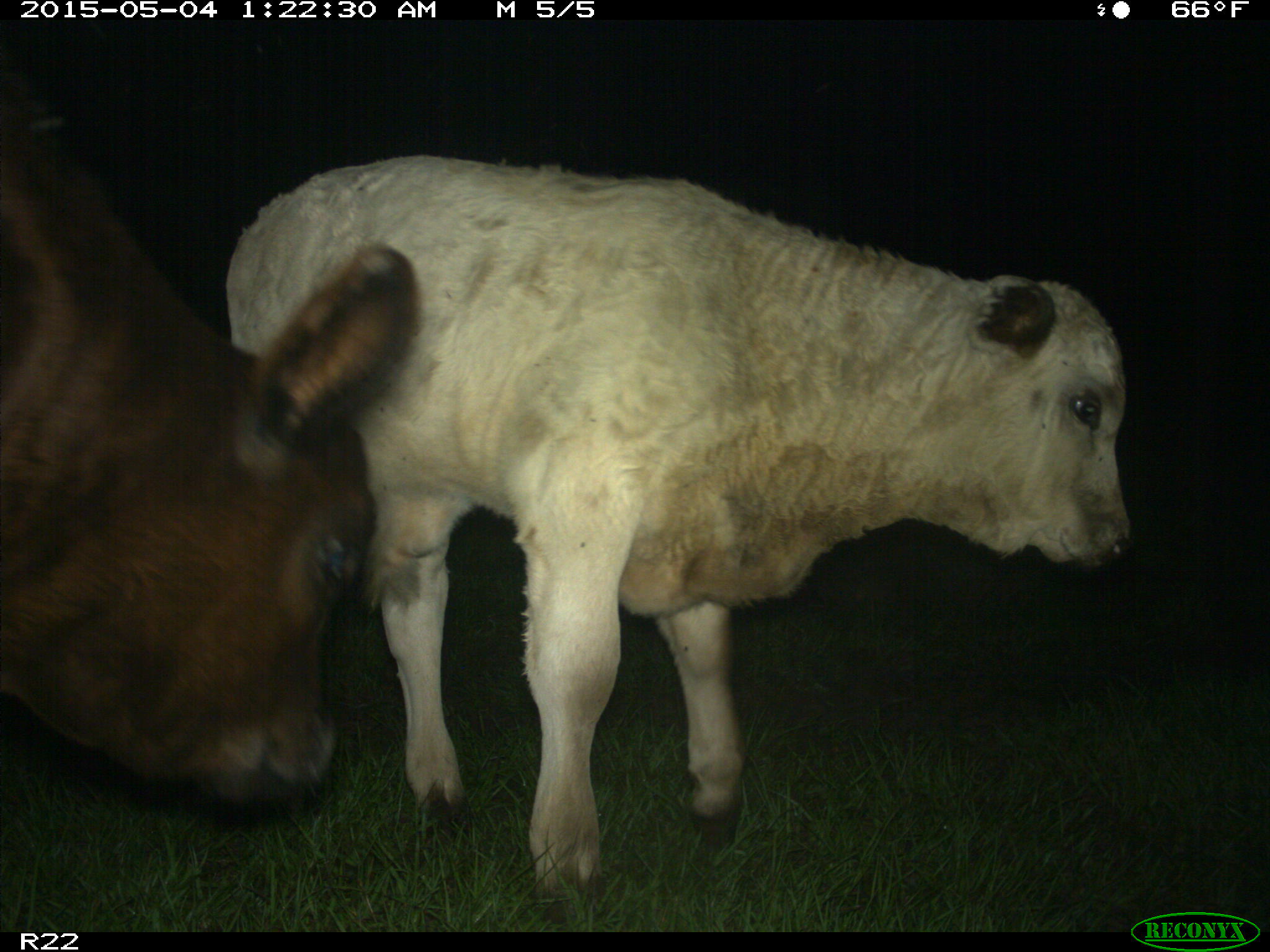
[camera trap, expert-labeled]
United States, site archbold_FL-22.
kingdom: Animalia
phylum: Chordata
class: Mammalia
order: Artiodactyla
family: Bovidae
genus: Bos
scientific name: Bos taurus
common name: domestic cow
Bos taurus (domestic cow).